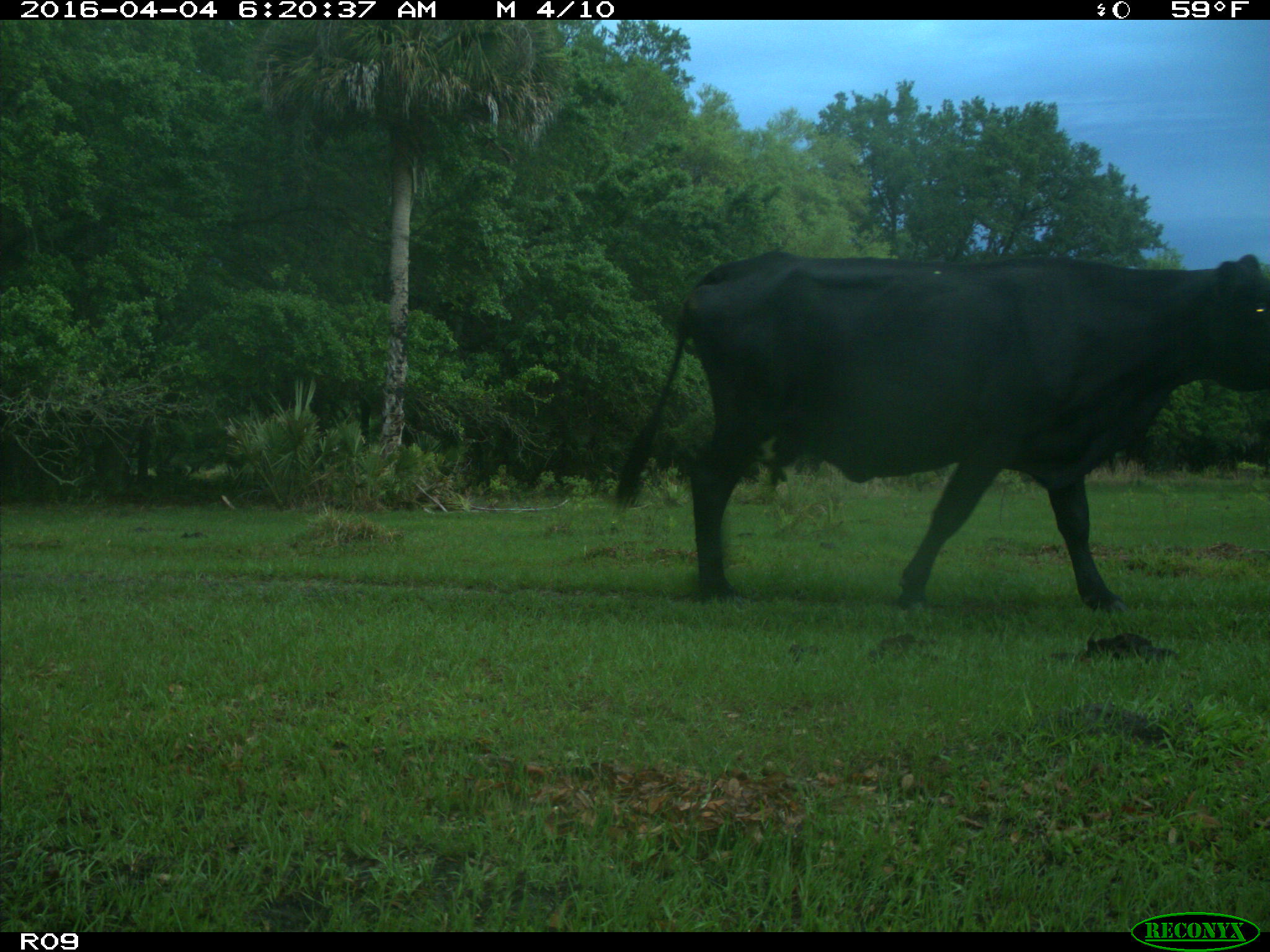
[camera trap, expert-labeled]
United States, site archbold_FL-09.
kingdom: Animalia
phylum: Chordata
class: Mammalia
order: Artiodactyla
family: Bovidae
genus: Bos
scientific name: Bos taurus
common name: domestic cow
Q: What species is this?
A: Bos taurus (domestic cow).